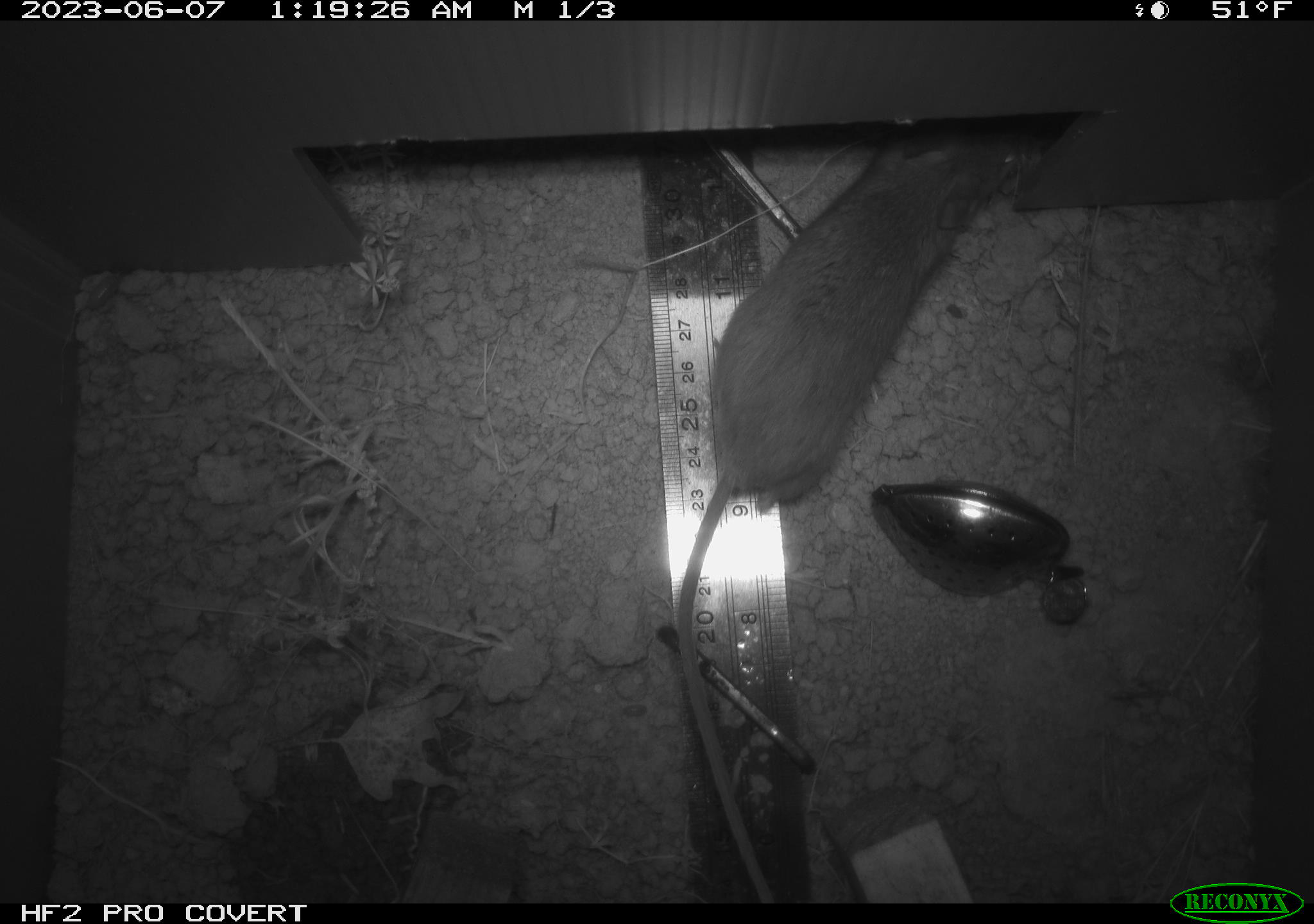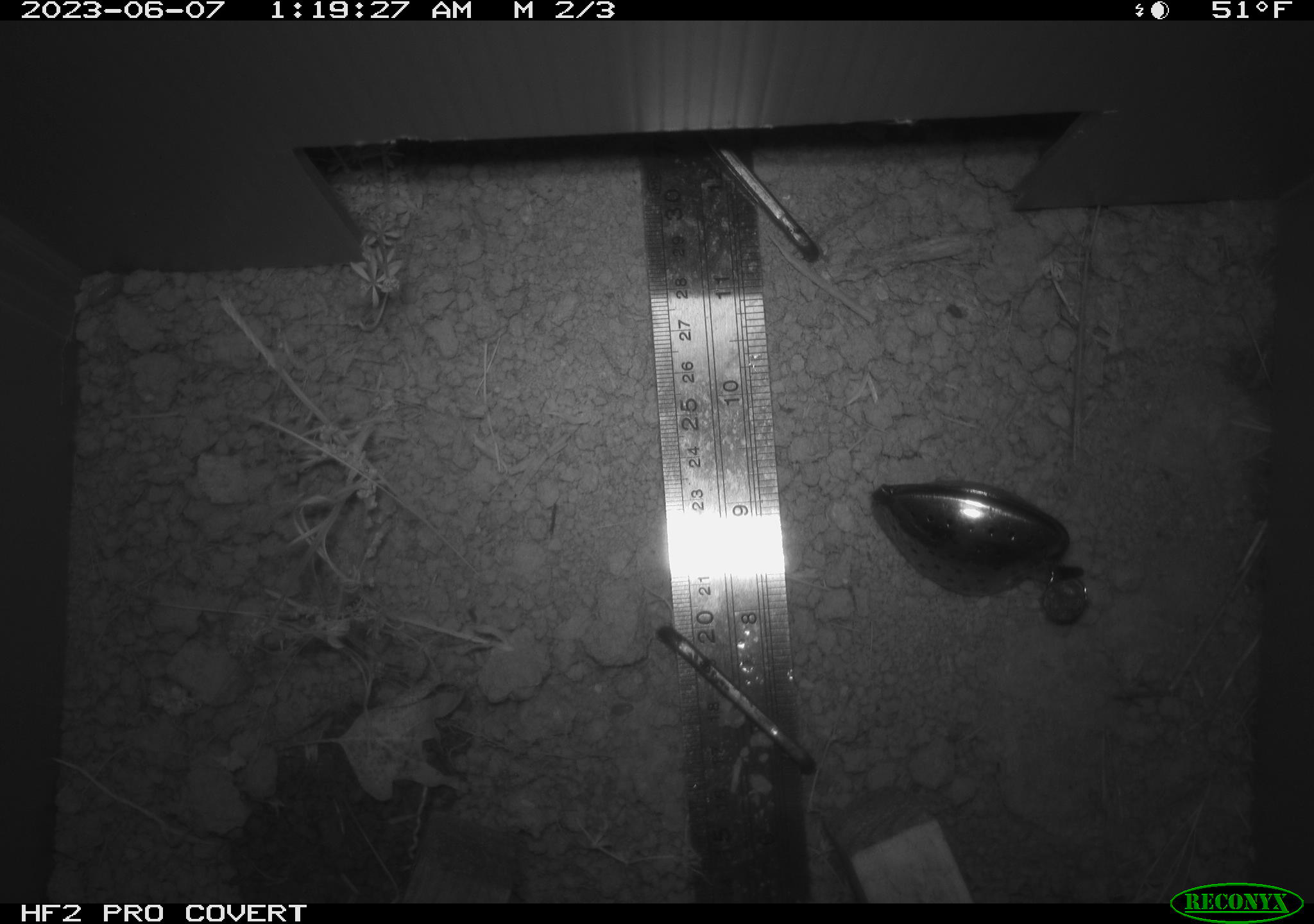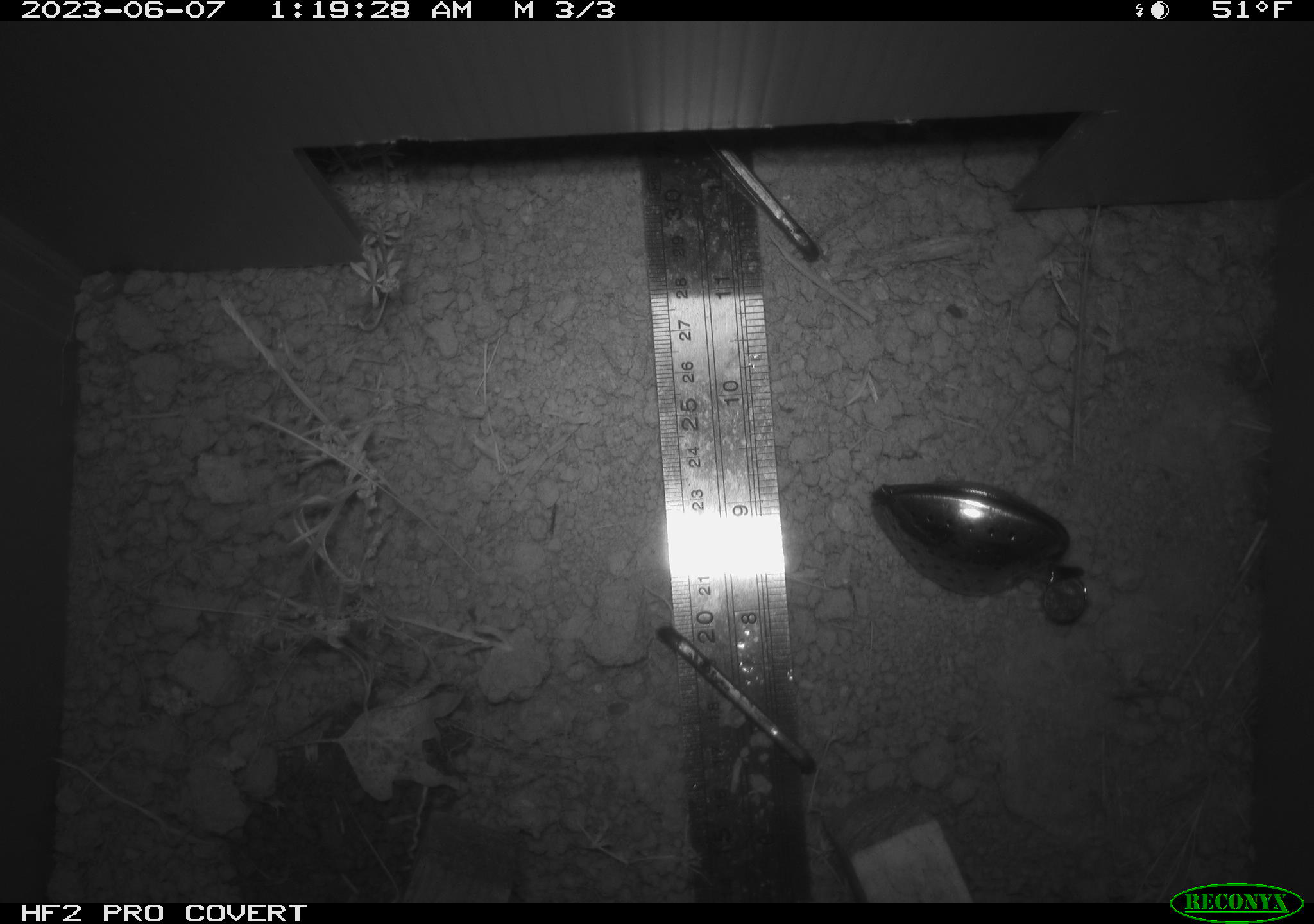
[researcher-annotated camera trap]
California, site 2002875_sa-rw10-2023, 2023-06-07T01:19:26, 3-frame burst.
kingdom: Animalia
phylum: Chordata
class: Mammalia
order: Rodentia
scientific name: Rodentia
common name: mouse species